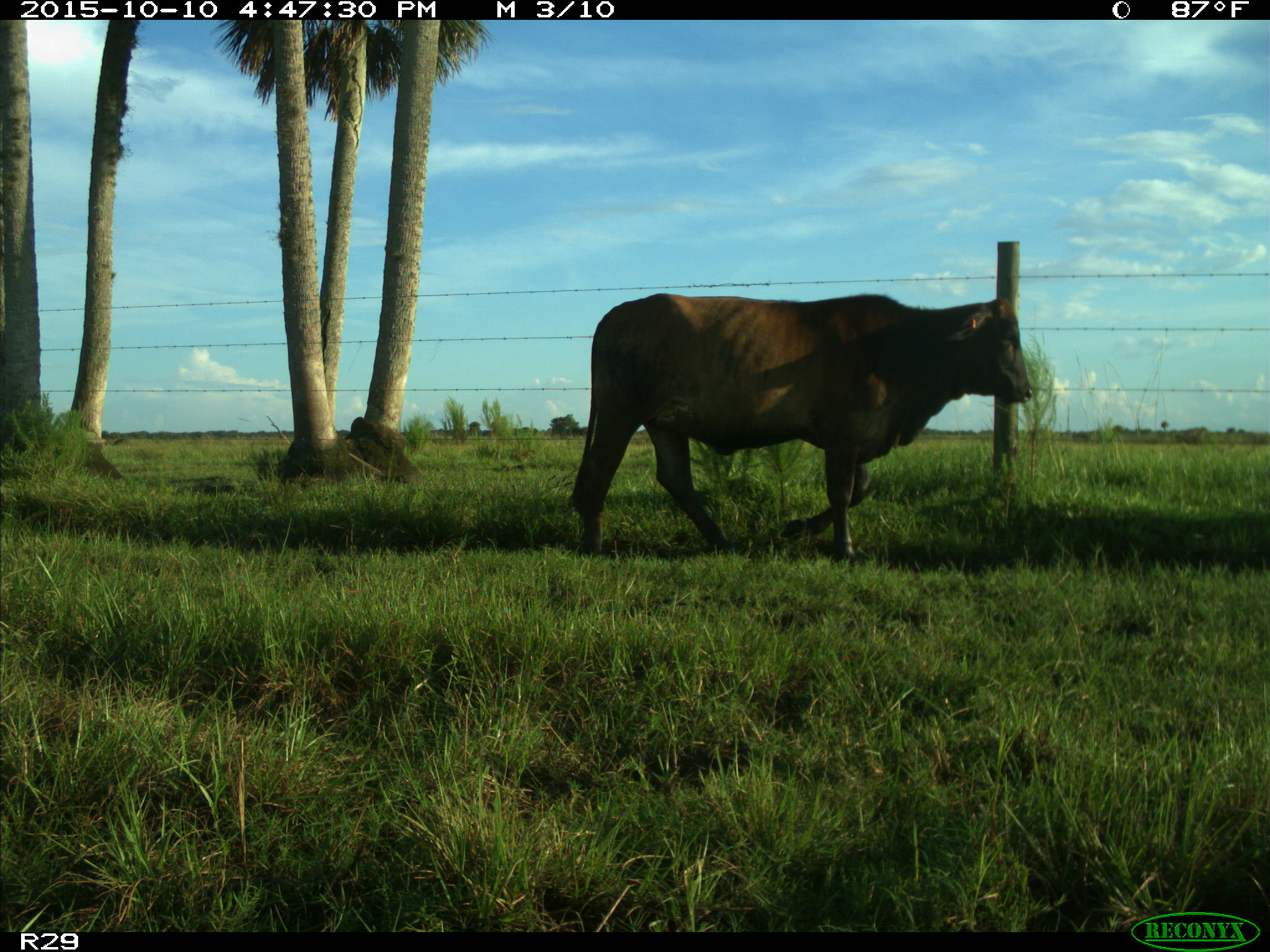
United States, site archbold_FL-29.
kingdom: Animalia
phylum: Chordata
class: Mammalia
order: Artiodactyla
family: Bovidae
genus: Bos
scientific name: Bos taurus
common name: domestic cow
Bos taurus (domestic cow).